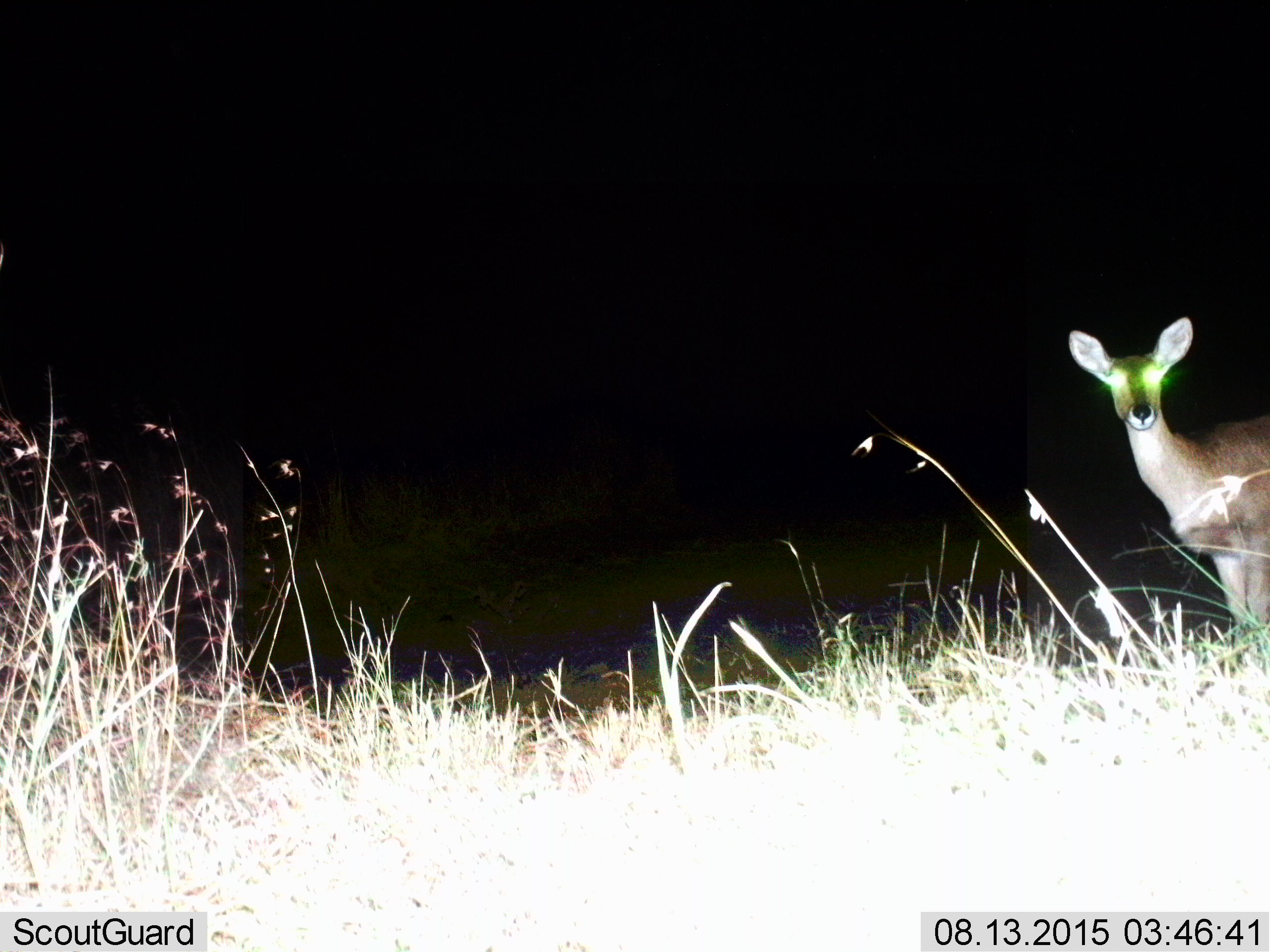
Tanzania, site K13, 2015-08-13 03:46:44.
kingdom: Animalia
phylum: Chordata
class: Mammalia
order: Artiodactyla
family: Bovidae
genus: Raphicerus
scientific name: Raphicerus campestris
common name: steenbok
Steenbok (Raphicerus campestris), count 1. Behavior (volunteer vote fractions): standing 100%, resting 0%, moving 0%, interacting 0%. Young present (vote fraction): 0%. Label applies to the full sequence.